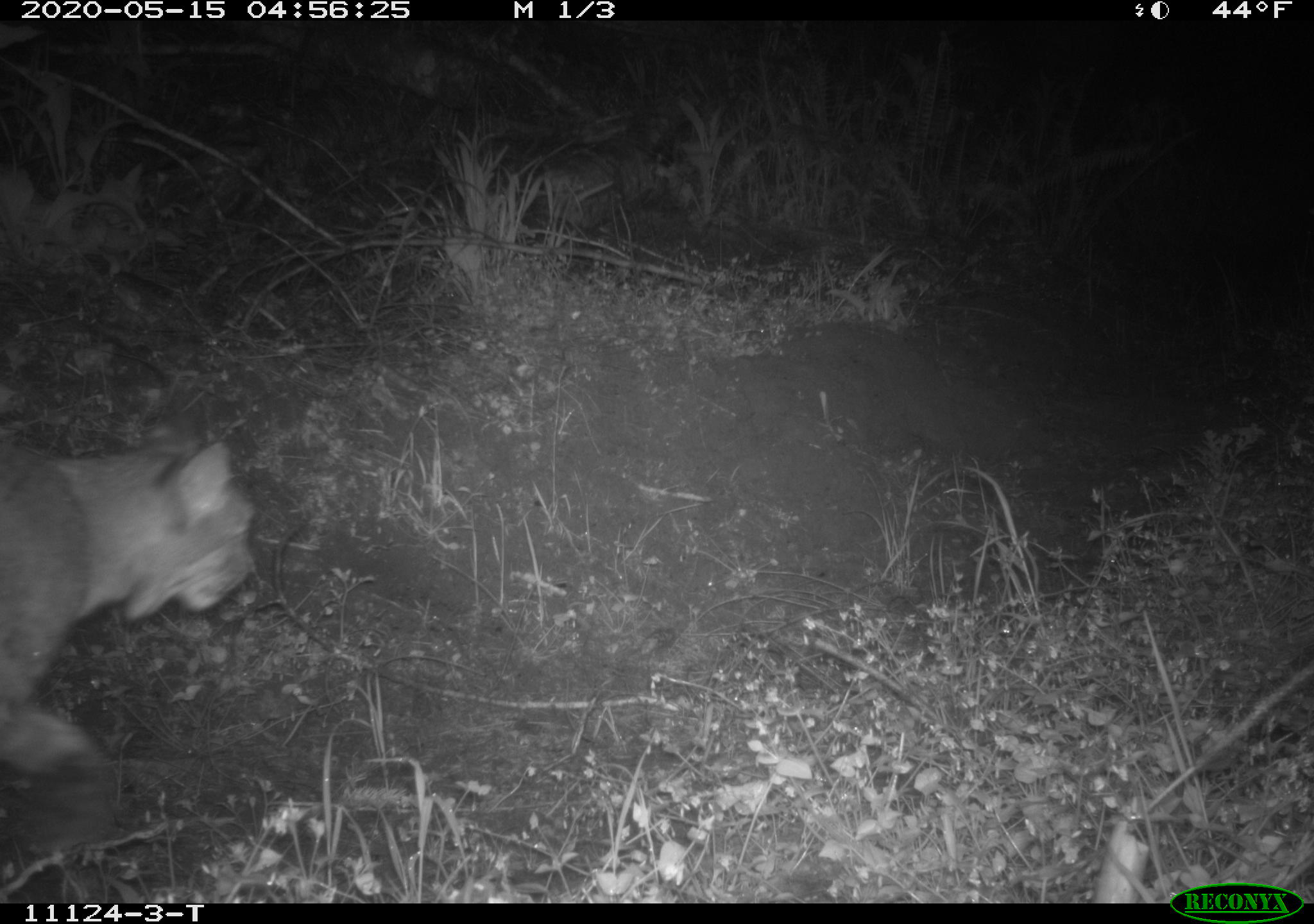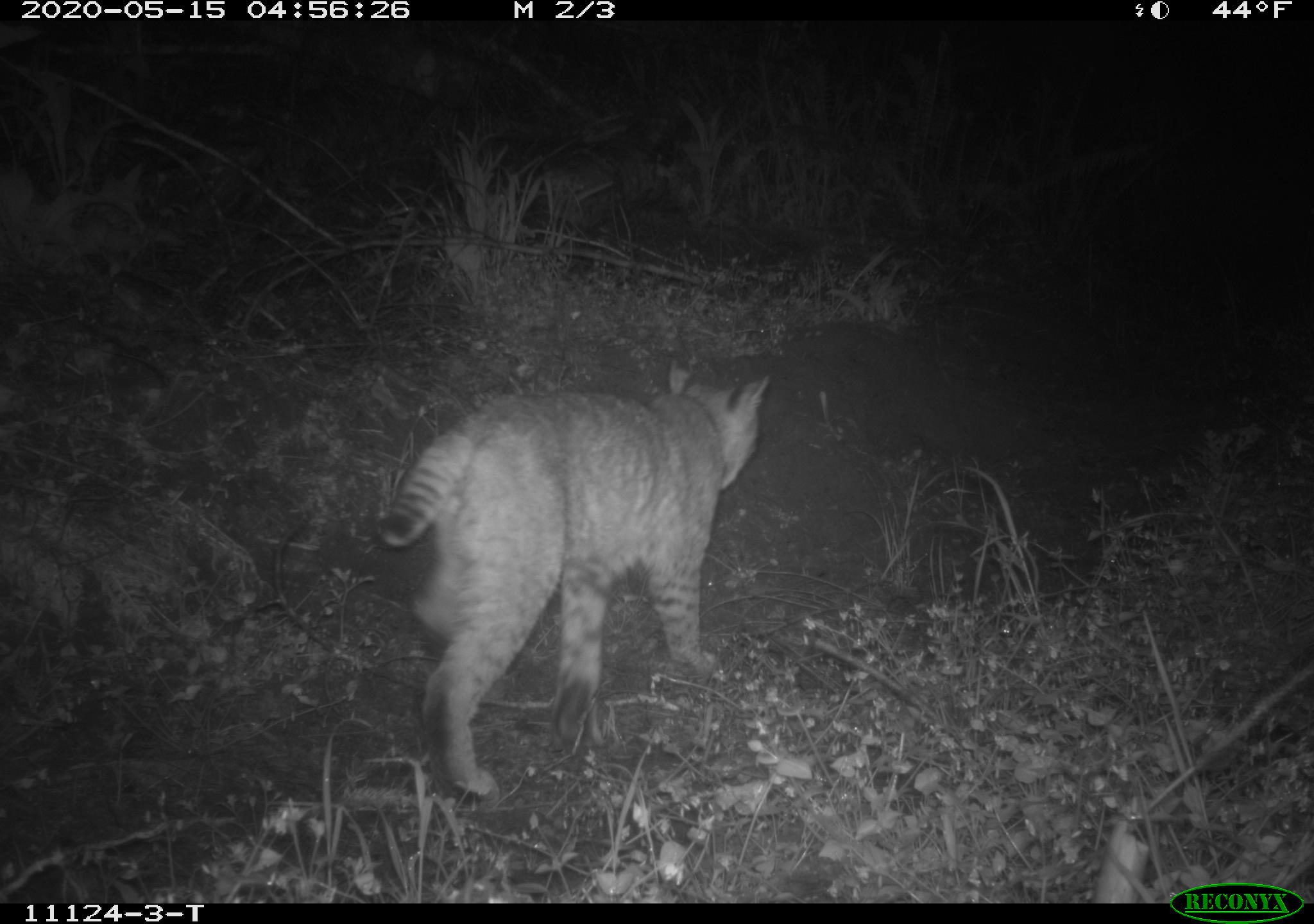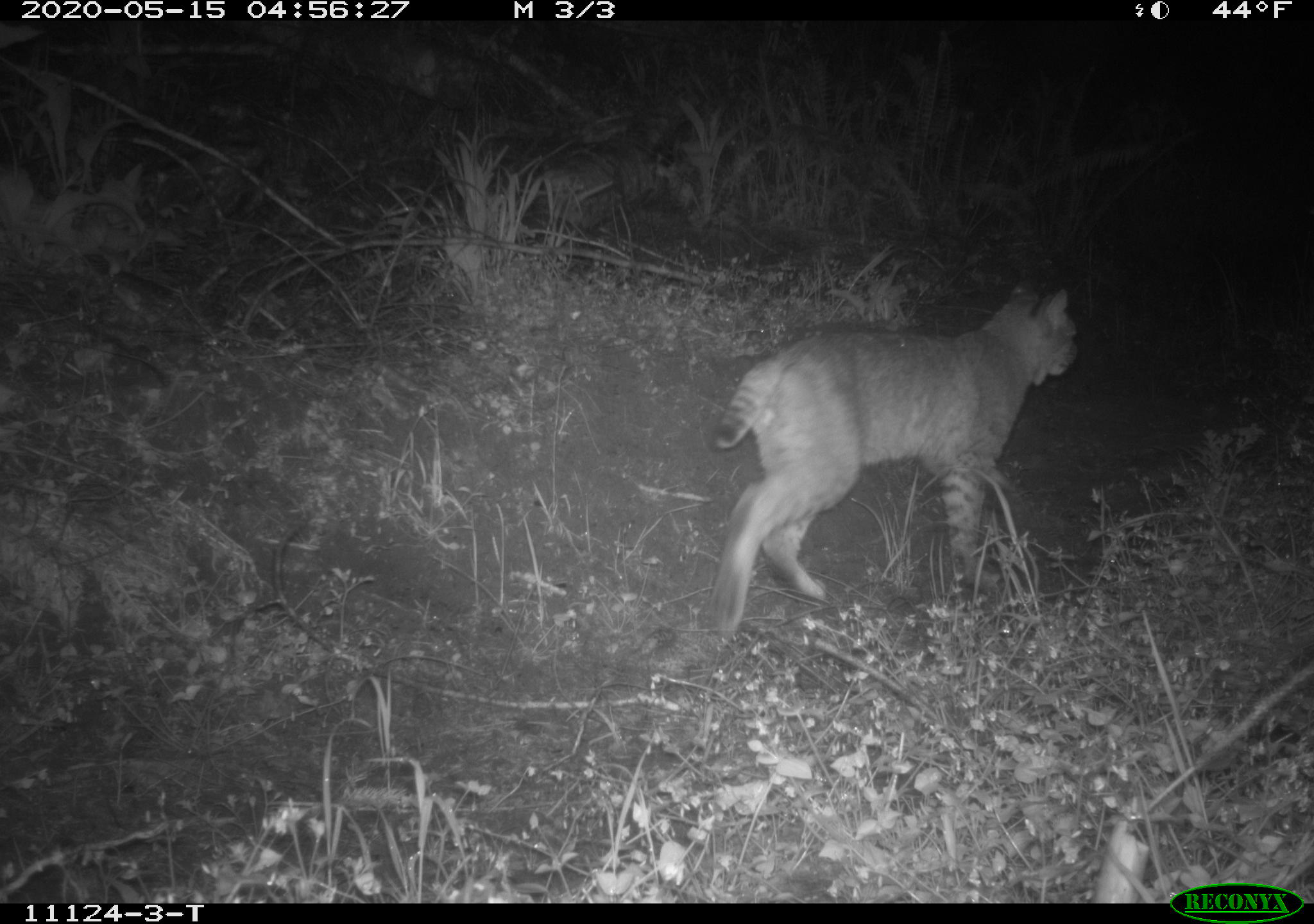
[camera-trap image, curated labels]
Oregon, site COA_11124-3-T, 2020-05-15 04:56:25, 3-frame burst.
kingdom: Animalia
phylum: Chordata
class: Mammalia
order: Carnivora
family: Felidae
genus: Lynx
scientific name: Lynx rufus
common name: bobcat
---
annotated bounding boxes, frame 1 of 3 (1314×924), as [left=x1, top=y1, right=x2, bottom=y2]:
bobcat: [left=2, top=408, right=266, bottom=866]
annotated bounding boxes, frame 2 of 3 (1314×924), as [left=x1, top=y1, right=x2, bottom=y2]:
bobcat: [left=369, top=346, right=781, bottom=805]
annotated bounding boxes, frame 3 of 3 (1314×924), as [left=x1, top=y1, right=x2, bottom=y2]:
bobcat: [left=684, top=265, right=1091, bottom=646]